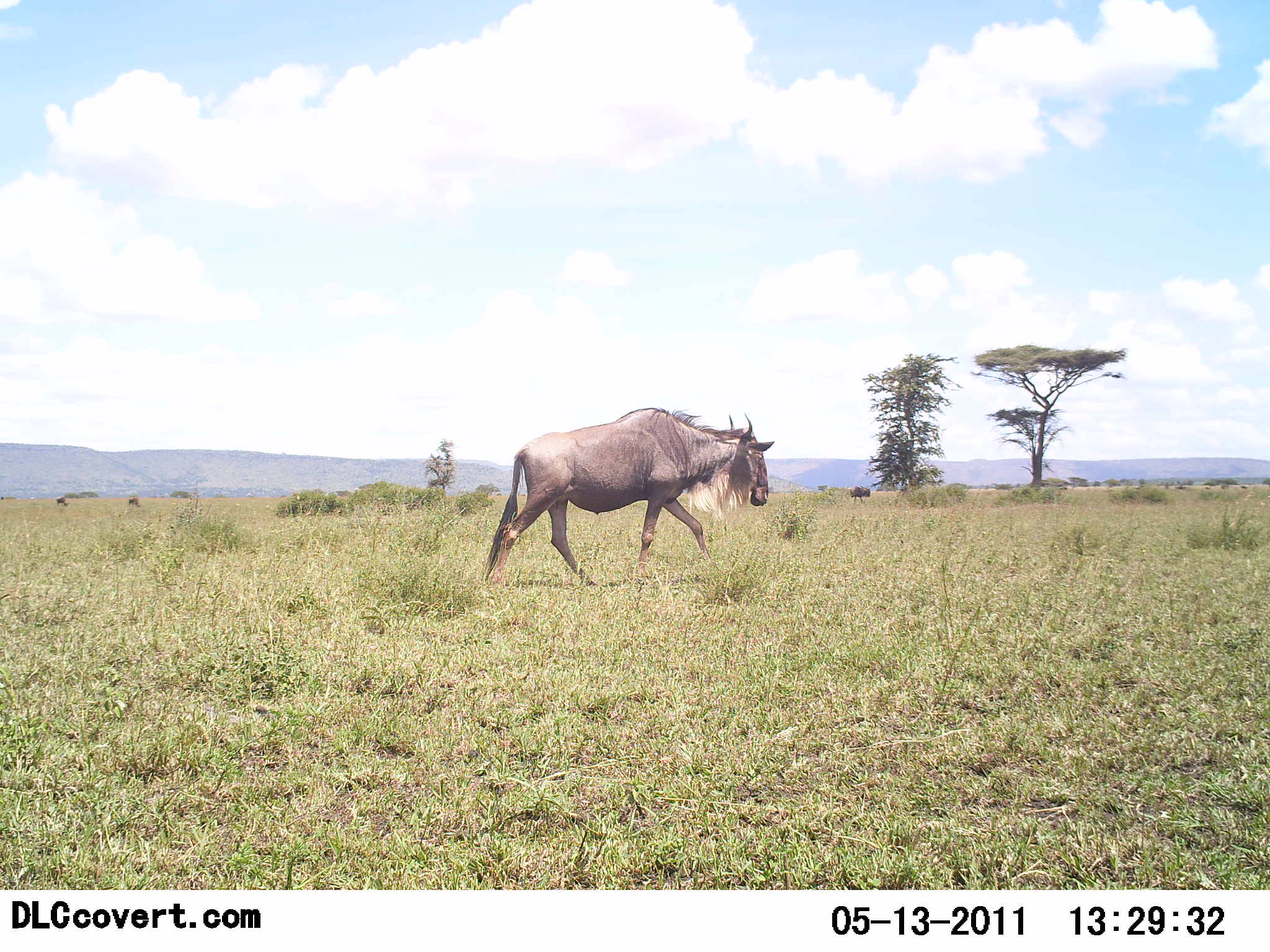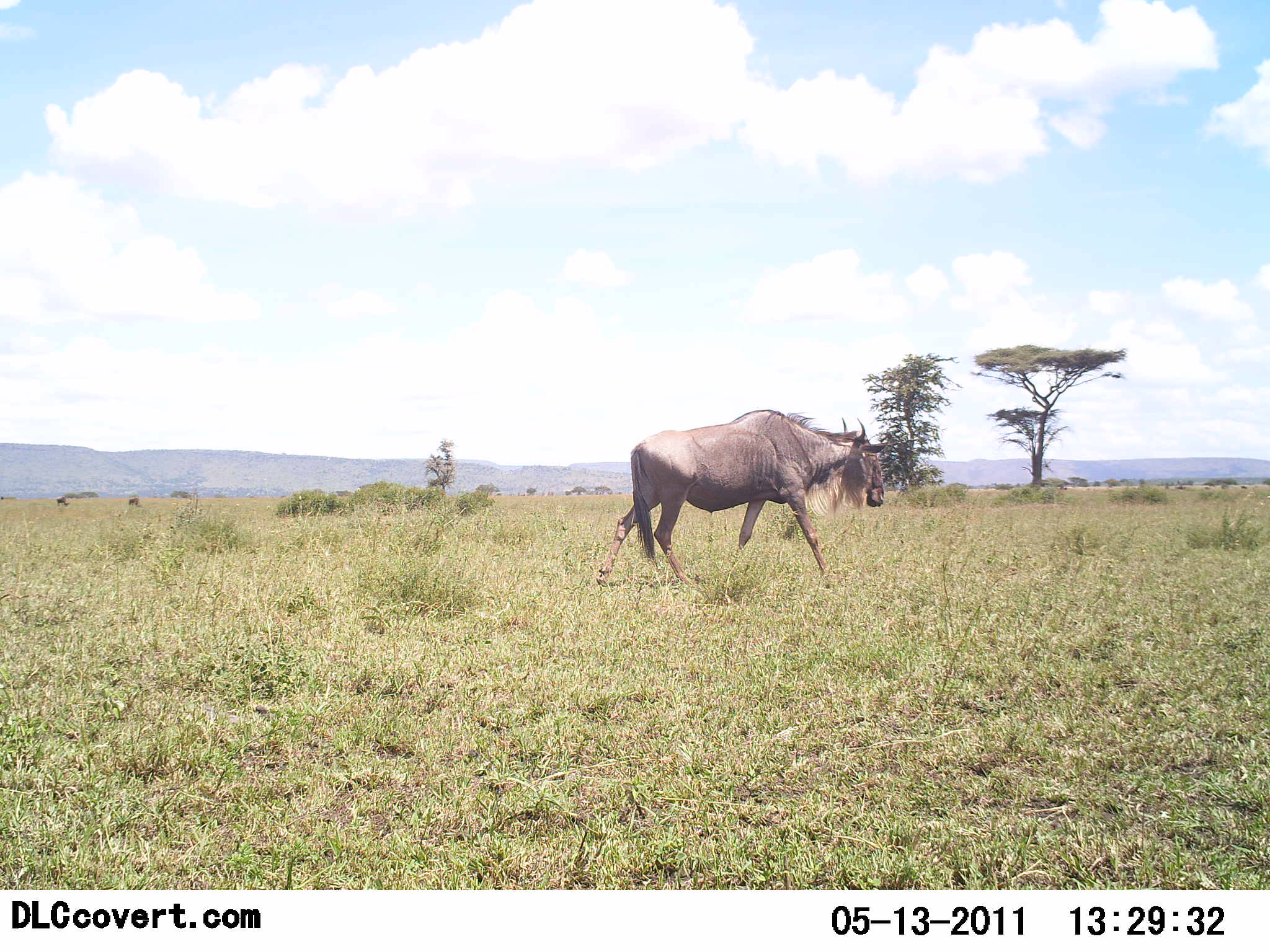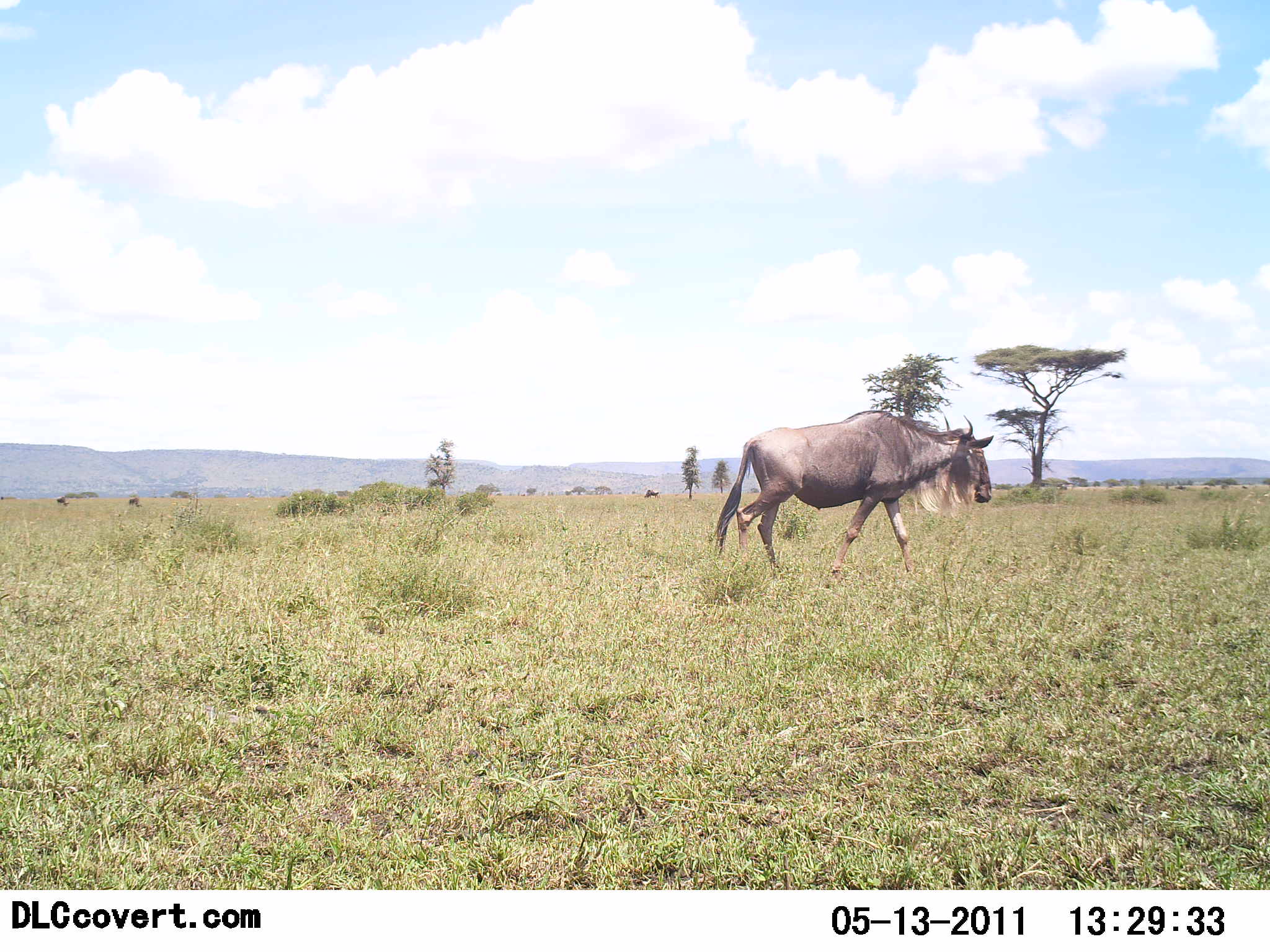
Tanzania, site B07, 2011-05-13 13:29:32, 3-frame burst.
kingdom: Animalia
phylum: Chordata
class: Mammalia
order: Artiodactyla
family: Bovidae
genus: Connochaetes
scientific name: Connochaetes taurinus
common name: blue wildebeest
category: wildebeest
Wildebeest (blue wildebeest) (Connochaetes taurinus), count 1. Behavior (volunteer vote fractions): standing 0%, resting 0%, moving 100%, interacting 0%. Young present (vote fraction): 0%. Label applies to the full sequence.